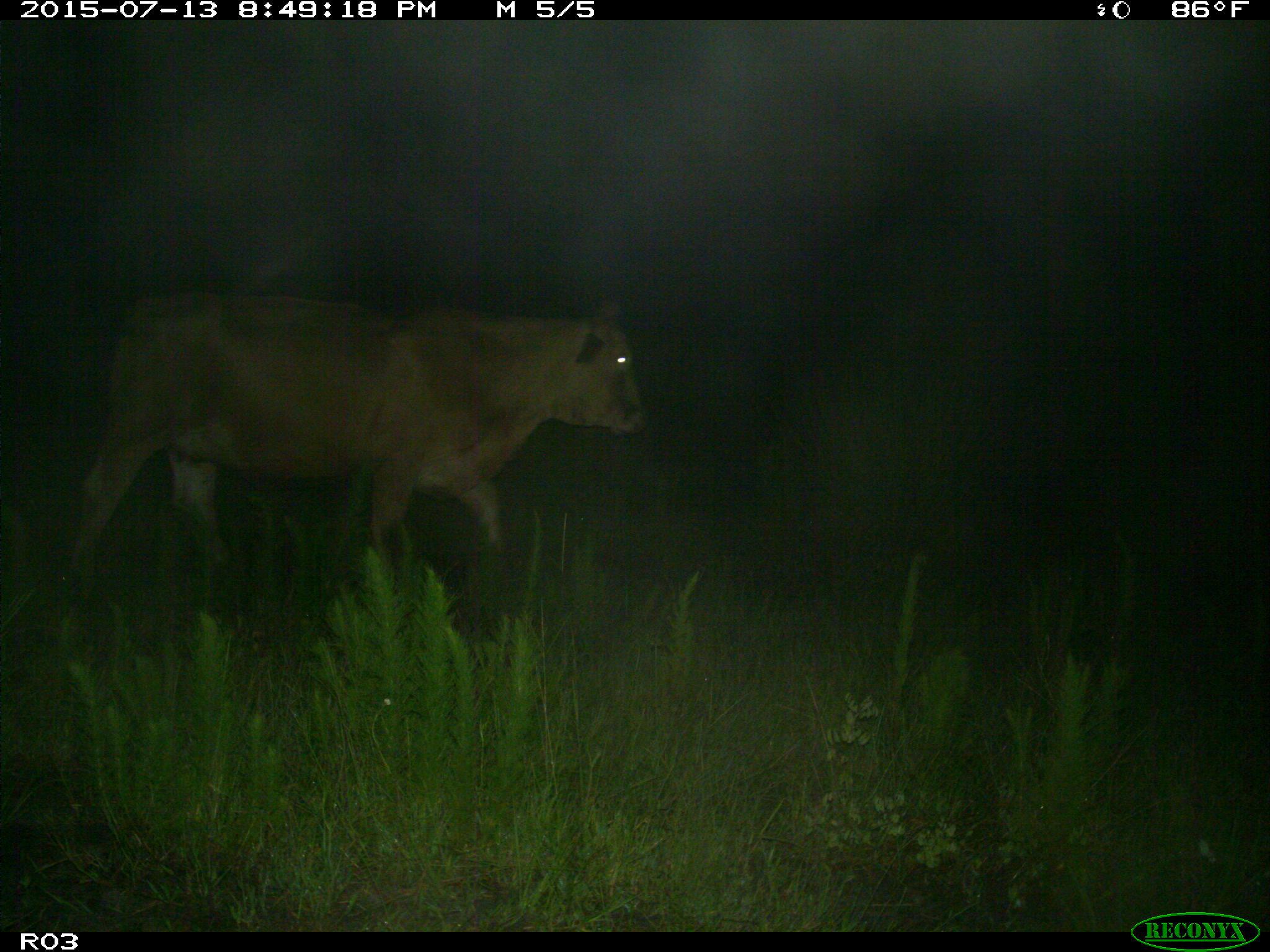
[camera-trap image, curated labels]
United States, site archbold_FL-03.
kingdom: Animalia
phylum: Chordata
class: Mammalia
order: Artiodactyla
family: Bovidae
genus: Bos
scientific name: Bos taurus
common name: domestic cow